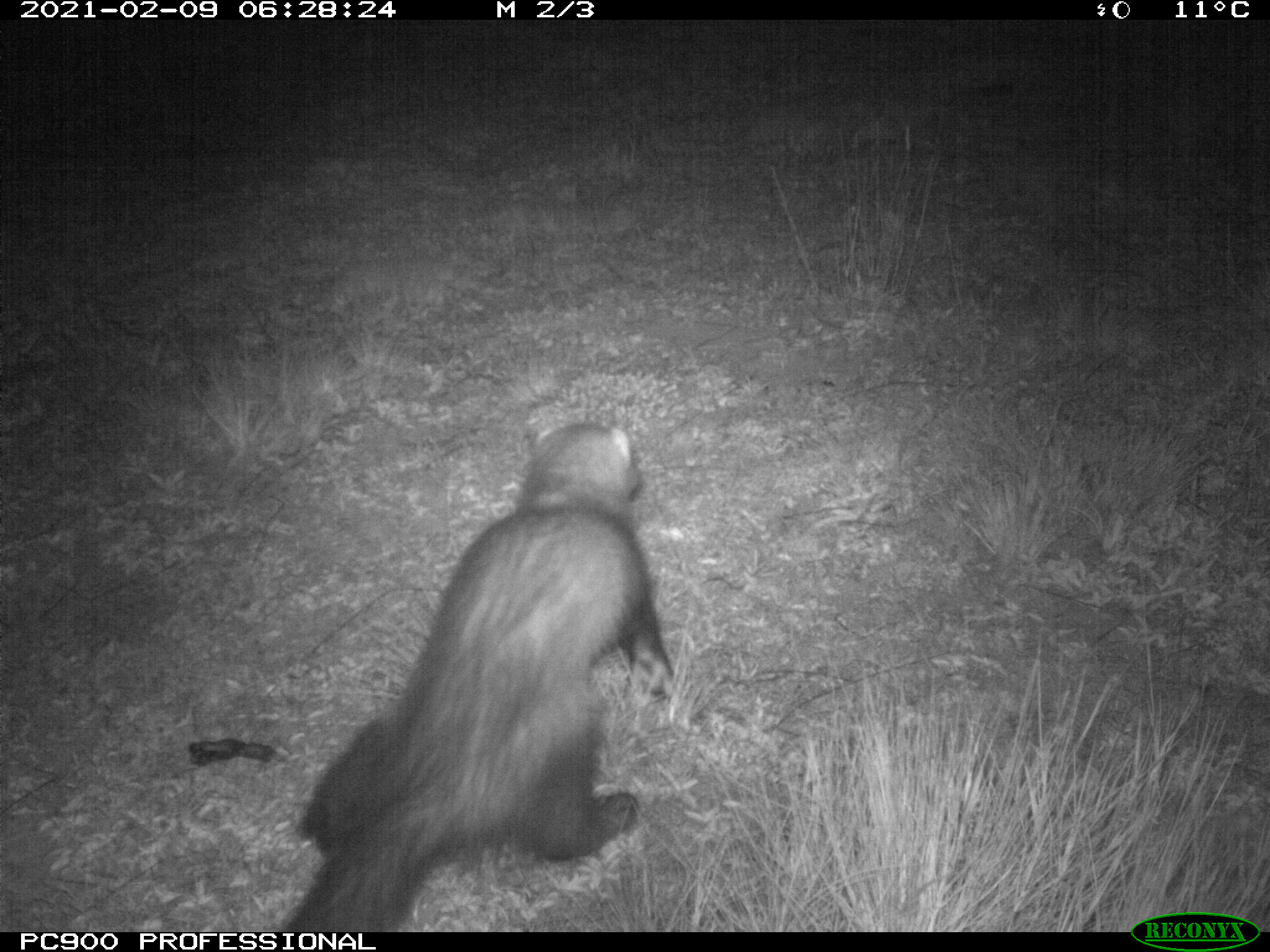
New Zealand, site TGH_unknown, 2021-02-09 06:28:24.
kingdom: Animalia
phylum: Chordata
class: Mammalia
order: Carnivora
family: Mustelidae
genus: Mustela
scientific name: Mustela furo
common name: ferret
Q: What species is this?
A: Ferret (Mustela furo).